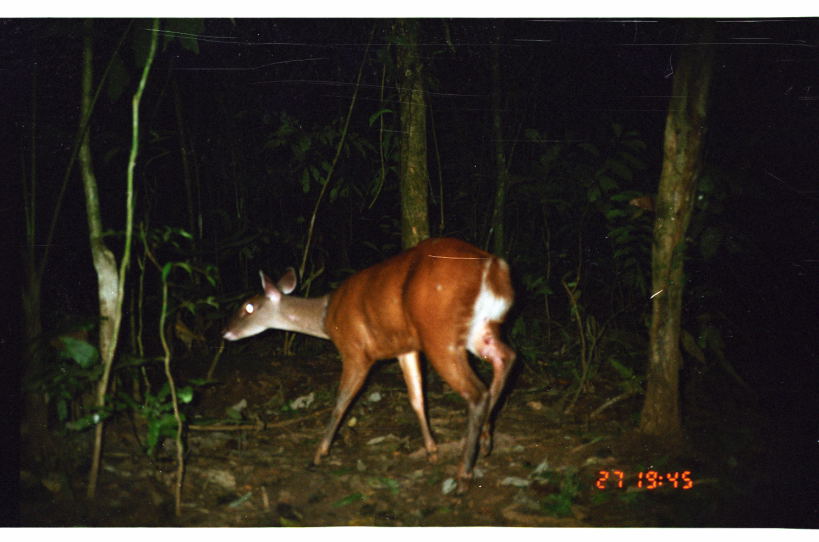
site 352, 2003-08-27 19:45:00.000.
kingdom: Animalia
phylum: Chordata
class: Mammalia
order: Artiodactyla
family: Cervidae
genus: Mazama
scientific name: Mazama americana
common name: red brocket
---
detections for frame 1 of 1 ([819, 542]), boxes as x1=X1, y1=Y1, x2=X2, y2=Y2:
mazama americana: x1=219, y1=235, x2=519, y2=496